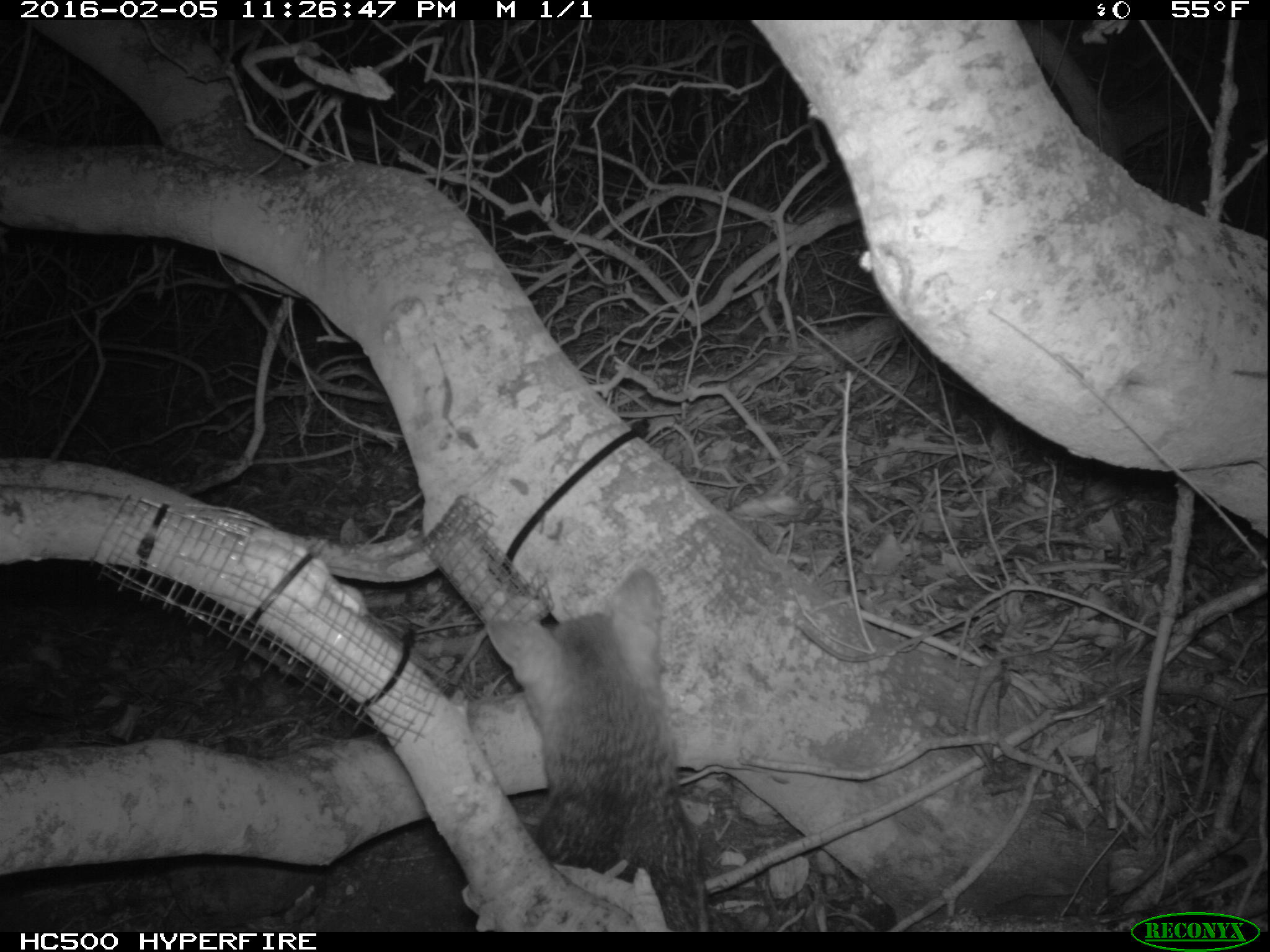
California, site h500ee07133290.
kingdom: Animalia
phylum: Chordata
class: Mammalia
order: Carnivora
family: Canidae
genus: Urocyon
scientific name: Urocyon littoralis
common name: island fox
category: fox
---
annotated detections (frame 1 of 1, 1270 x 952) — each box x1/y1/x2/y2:
fox: 476/566/710/930